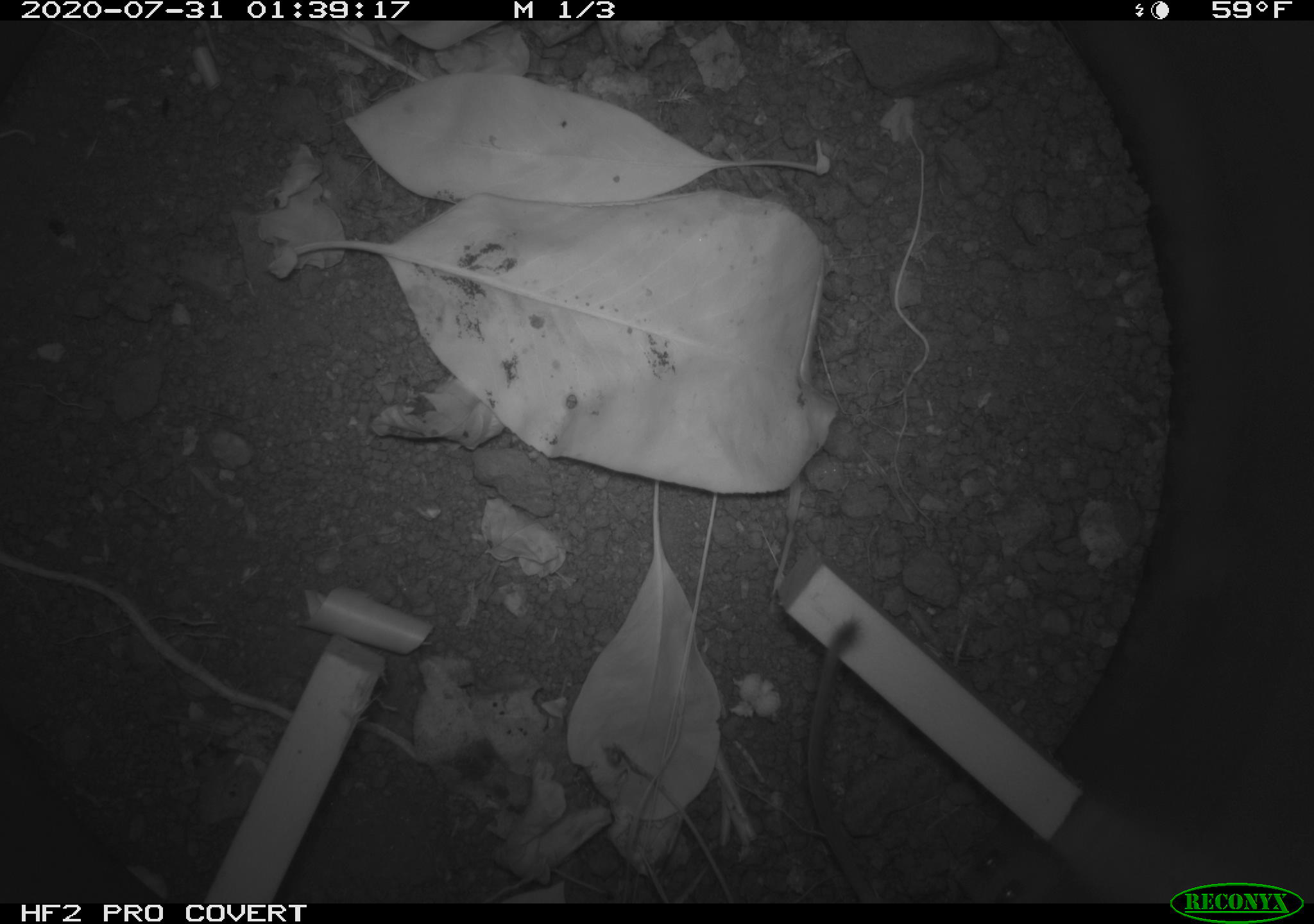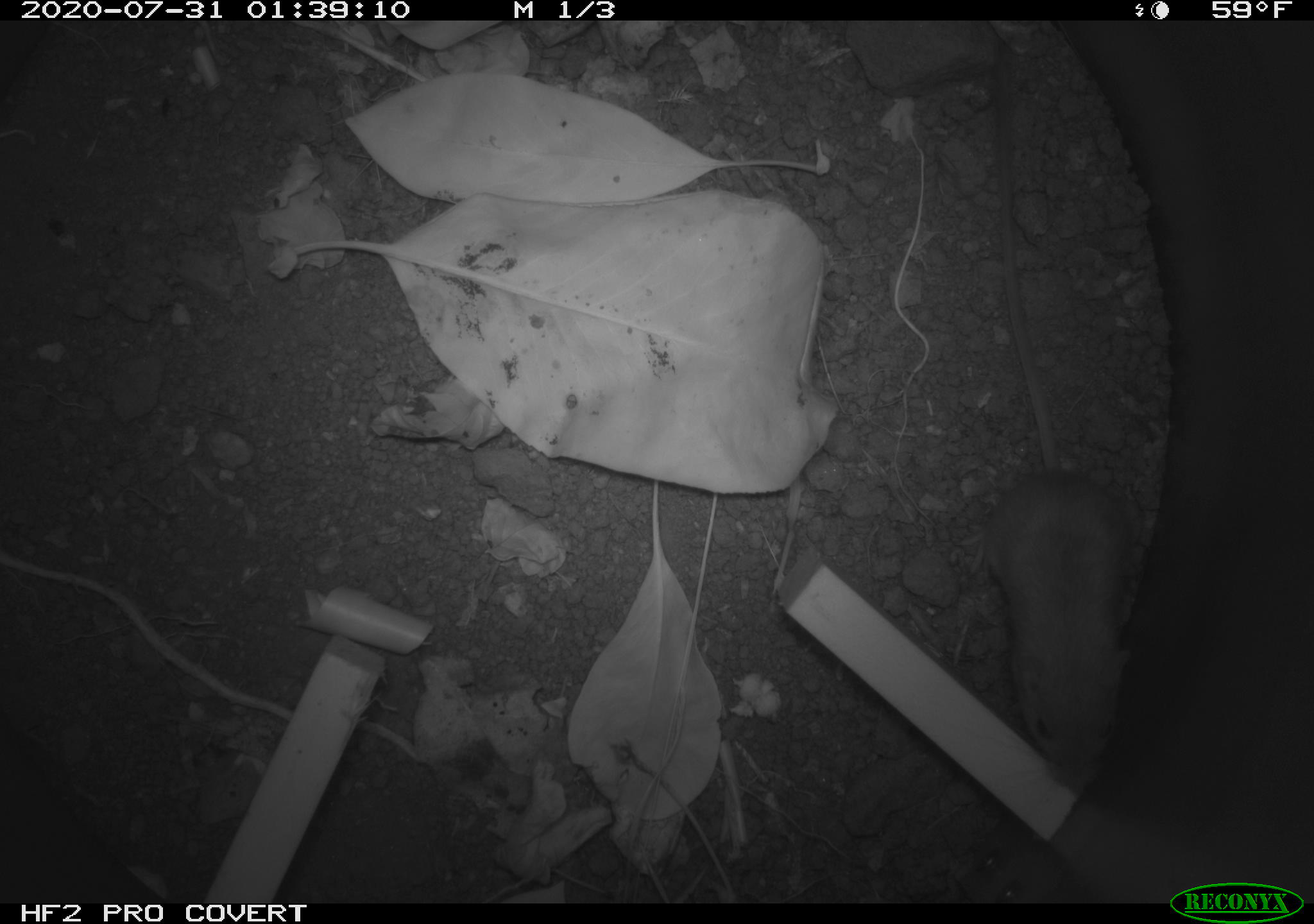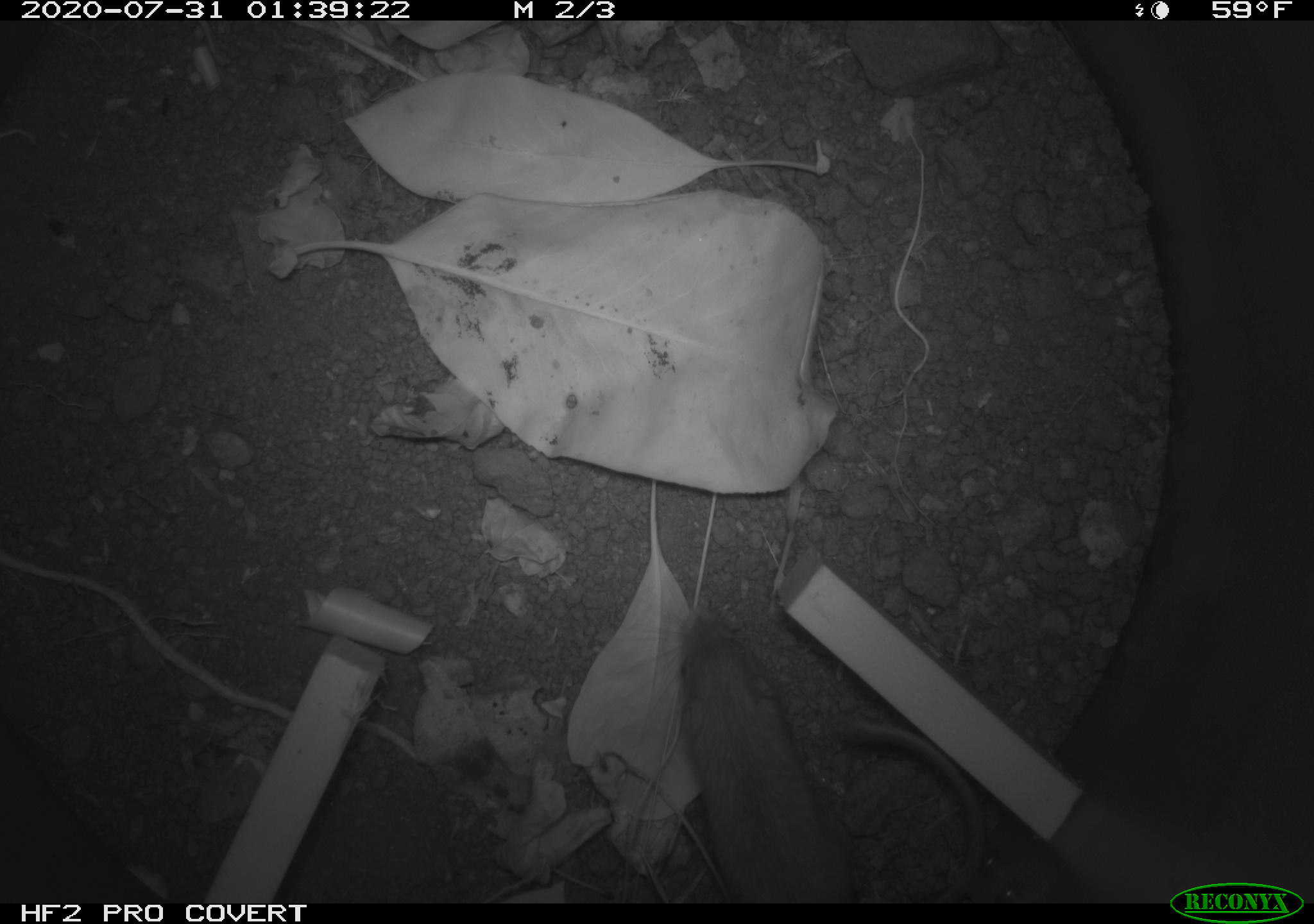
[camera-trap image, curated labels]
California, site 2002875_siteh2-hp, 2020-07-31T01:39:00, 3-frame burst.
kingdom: Animalia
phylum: Chordata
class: Mammalia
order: Rodentia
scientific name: Rodentia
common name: rodent